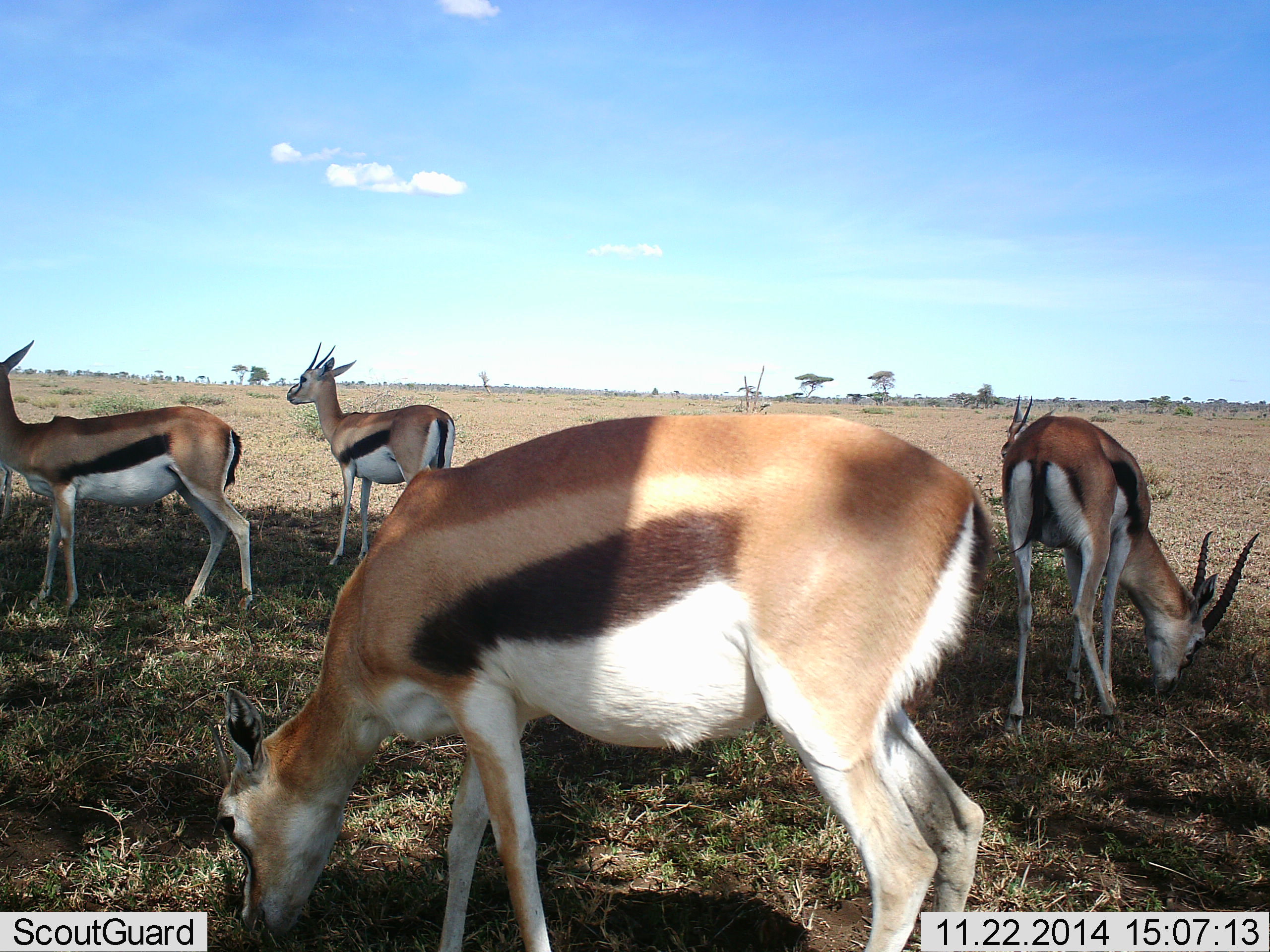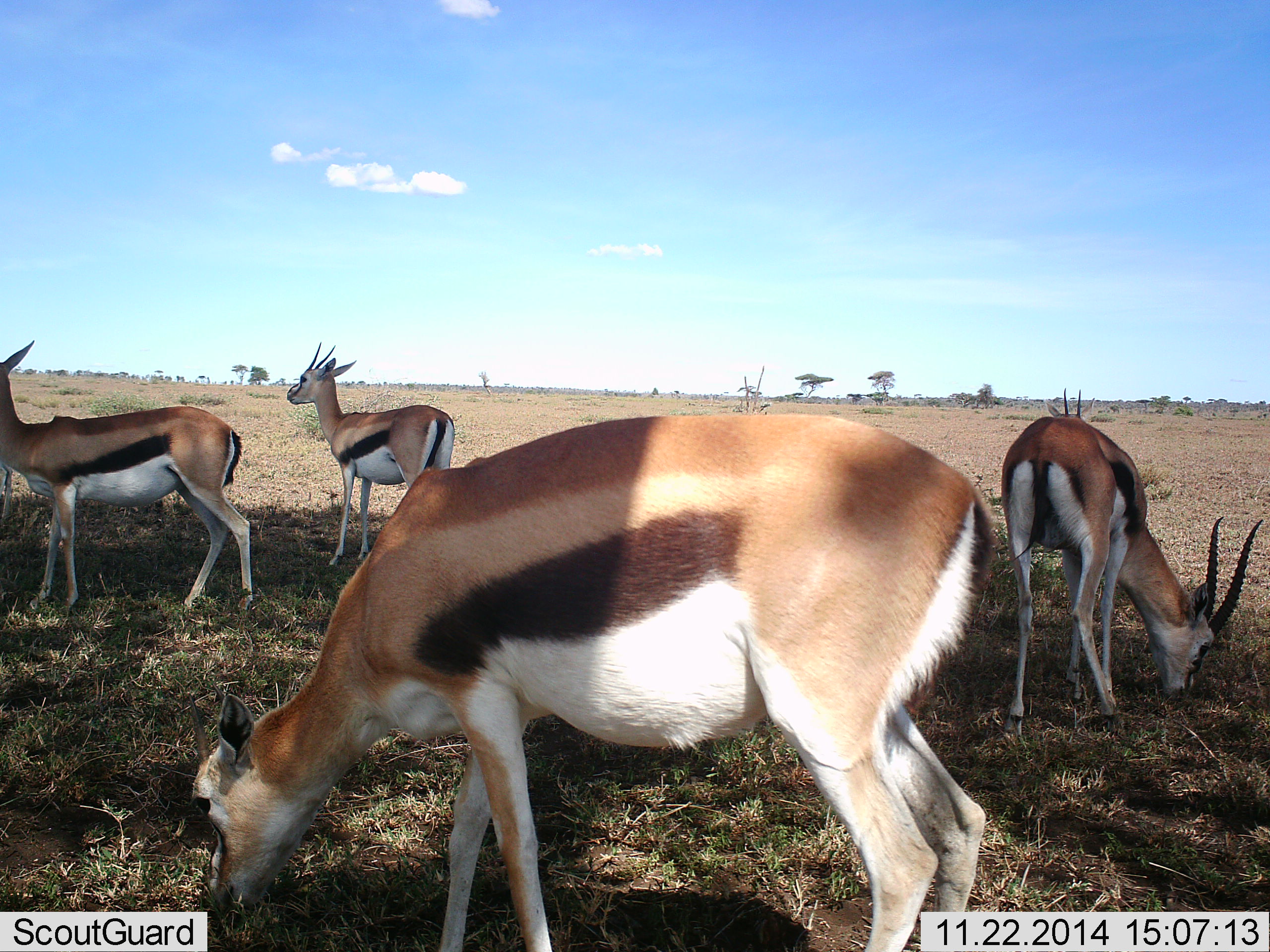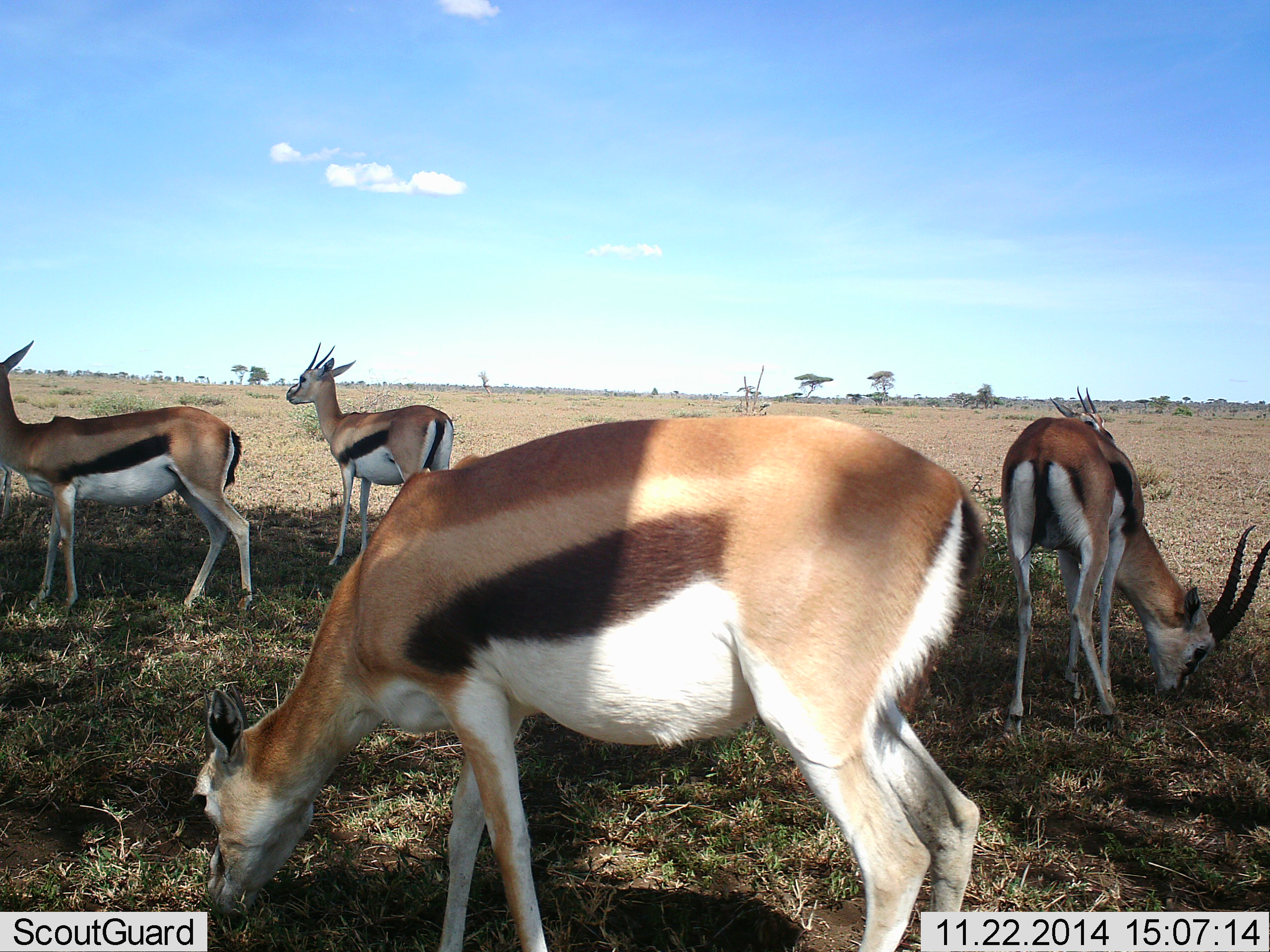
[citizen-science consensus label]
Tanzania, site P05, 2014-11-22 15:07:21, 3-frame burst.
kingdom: Animalia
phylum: Chordata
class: Mammalia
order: Artiodactyla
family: Bovidae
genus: Eudorcas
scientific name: Eudorcas thomsonii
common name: thomson's gazelle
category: gazellethomsons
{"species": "gazellethomsons (thomson's gazelle) (Eudorcas thomsonii)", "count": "5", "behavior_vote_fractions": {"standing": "100%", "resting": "0%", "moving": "0%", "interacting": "0%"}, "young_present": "0%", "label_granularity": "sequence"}